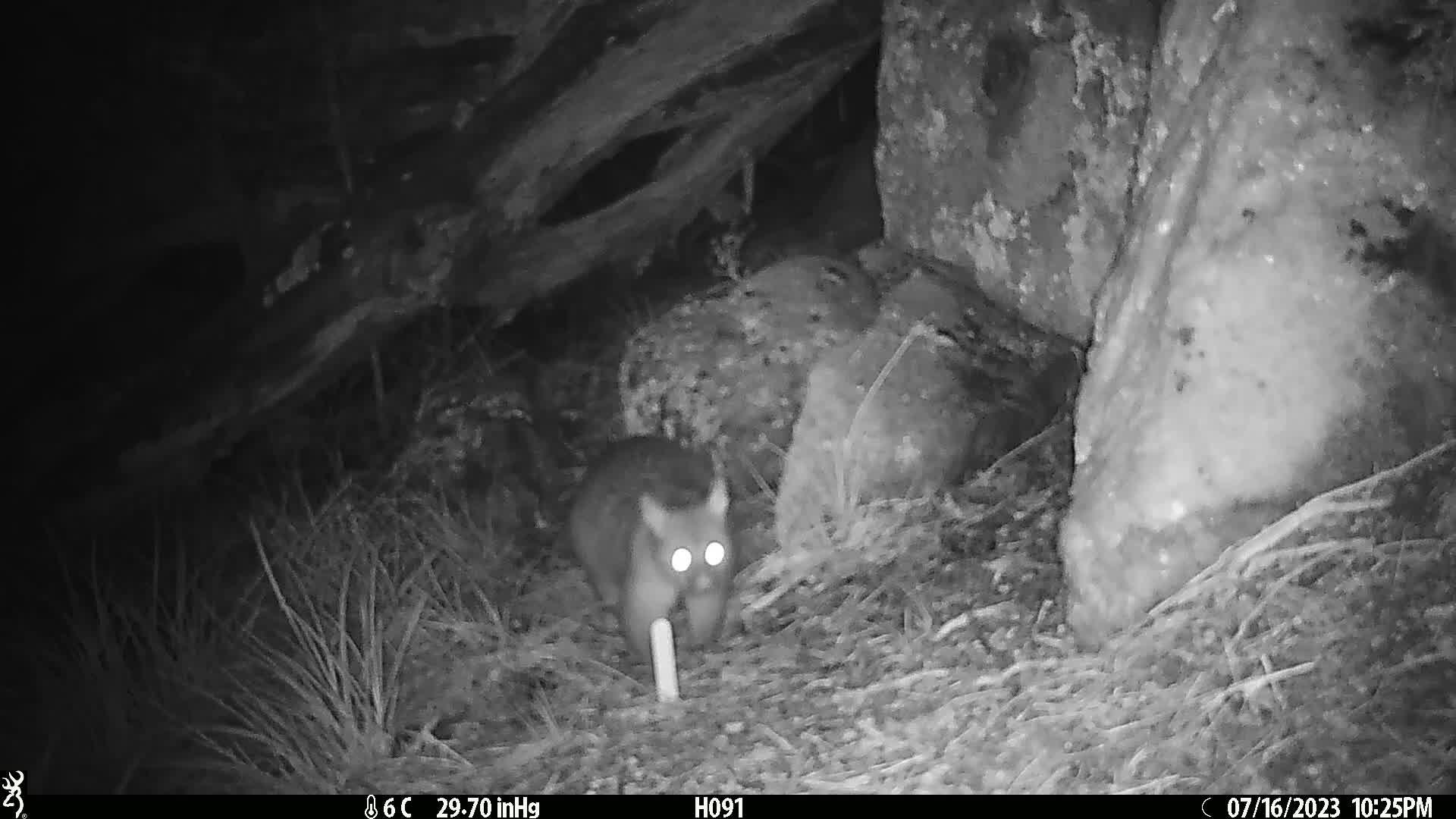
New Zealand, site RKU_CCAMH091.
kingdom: Animalia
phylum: Chordata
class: Mammalia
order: Diprotodontia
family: Phalangeridae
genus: Trichosurus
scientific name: Trichosurus vulpecula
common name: common brushtail possum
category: possum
Possum (common brushtail possum) (Trichosurus vulpecula).